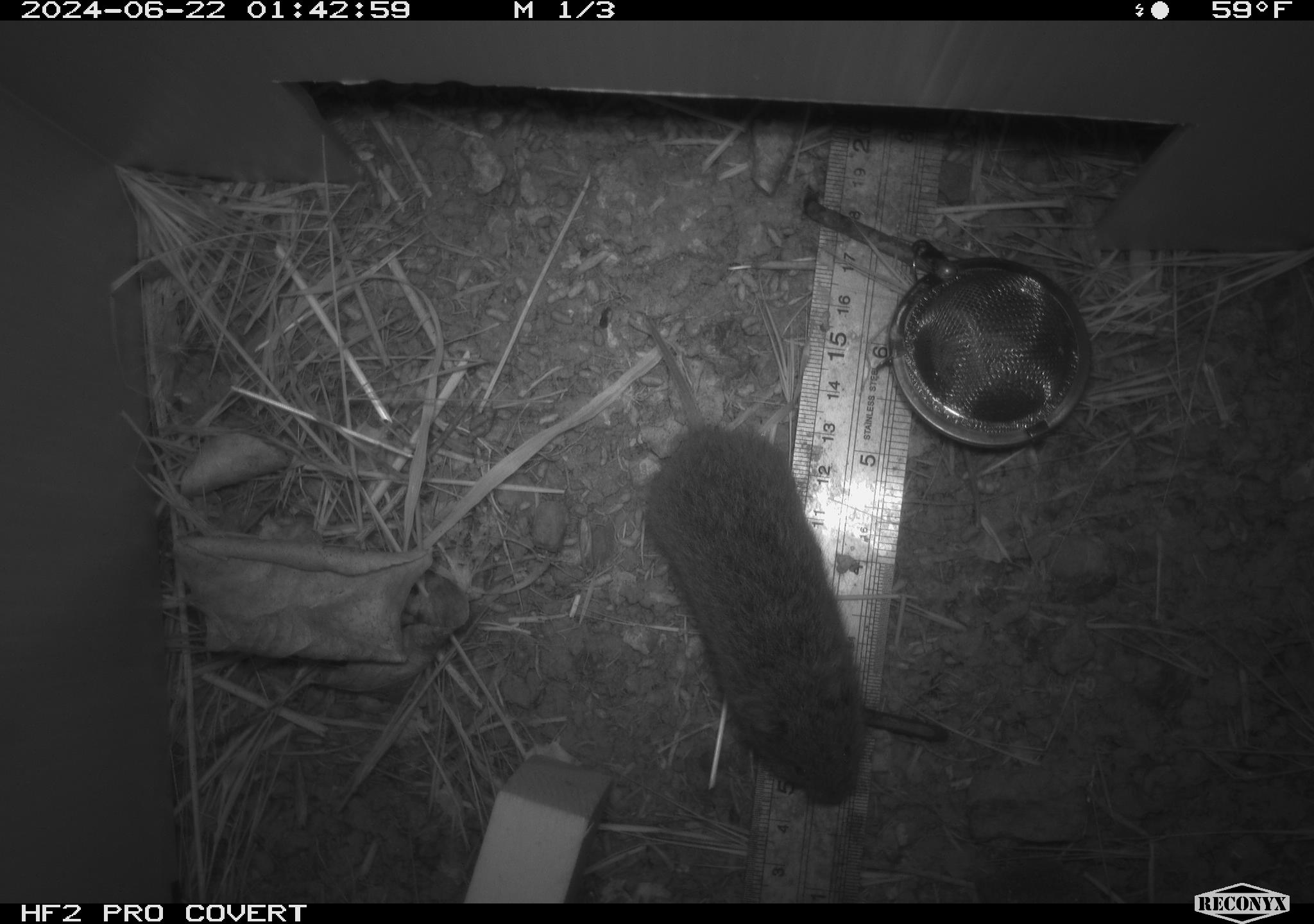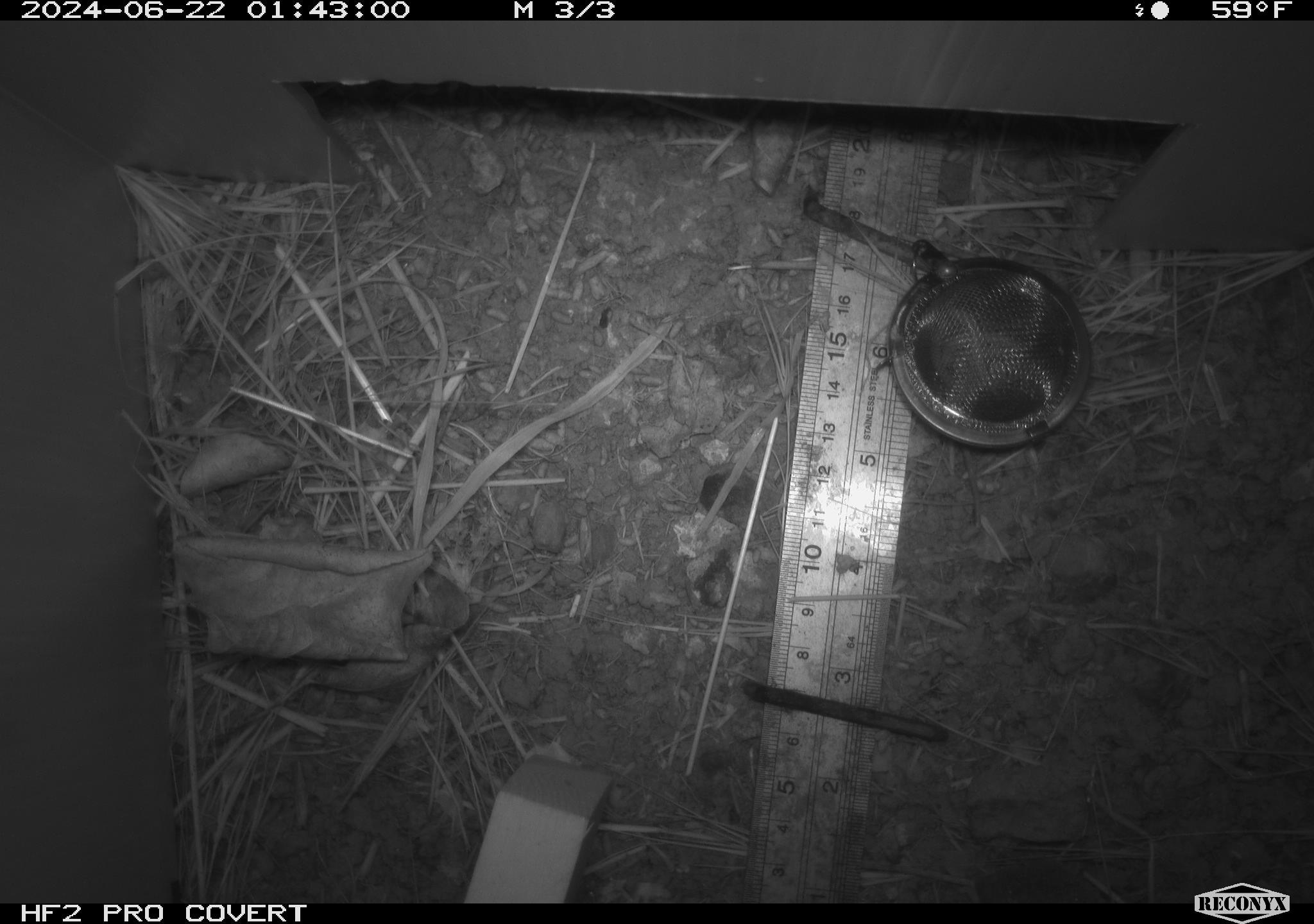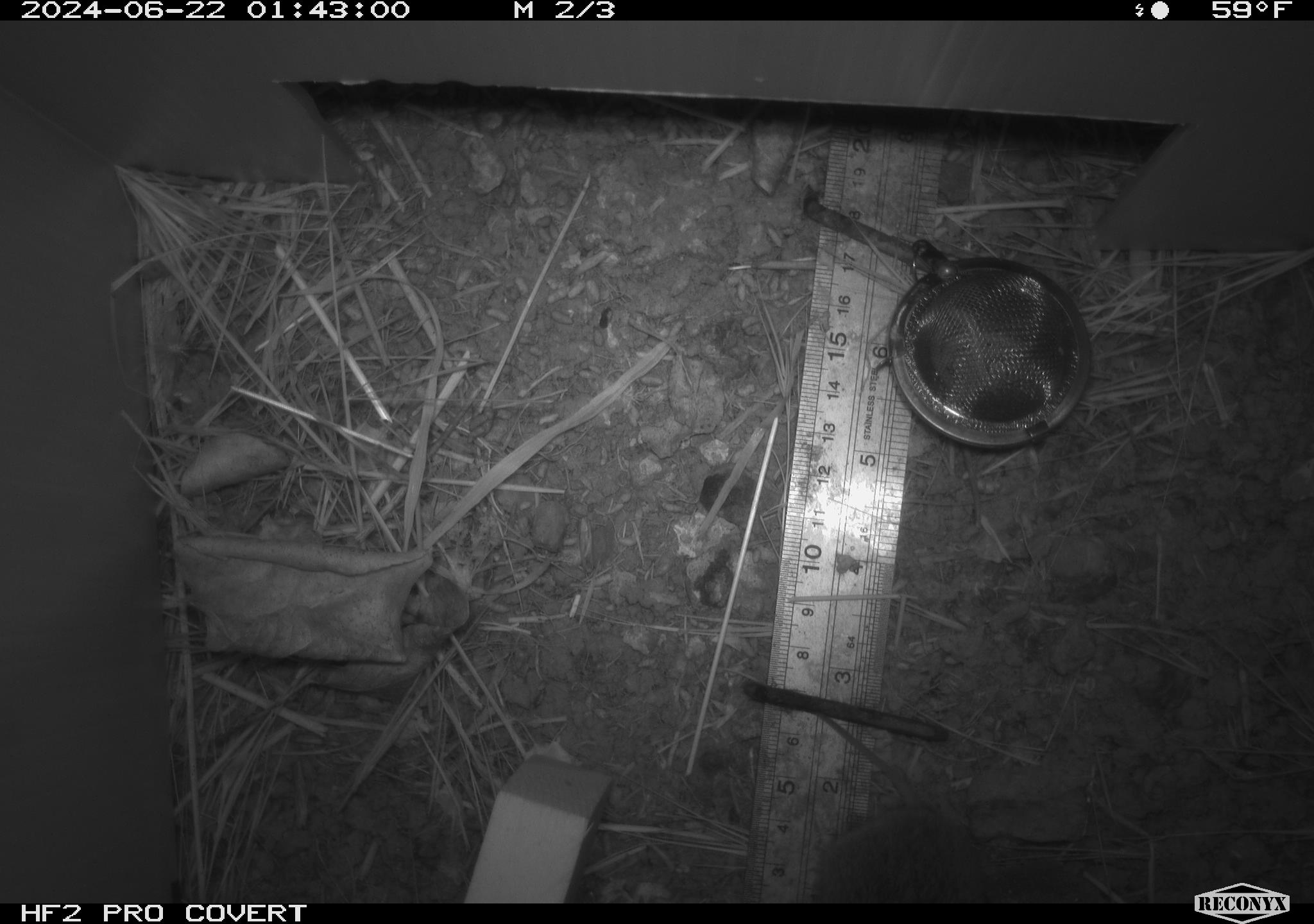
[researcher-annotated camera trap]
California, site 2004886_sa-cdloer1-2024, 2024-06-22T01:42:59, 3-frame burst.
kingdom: Animalia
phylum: Chordata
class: Mammalia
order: Rodentia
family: Cricetidae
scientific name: Arvicolinae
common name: voles, lemmings, and muskrats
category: arvicolinae subfamily